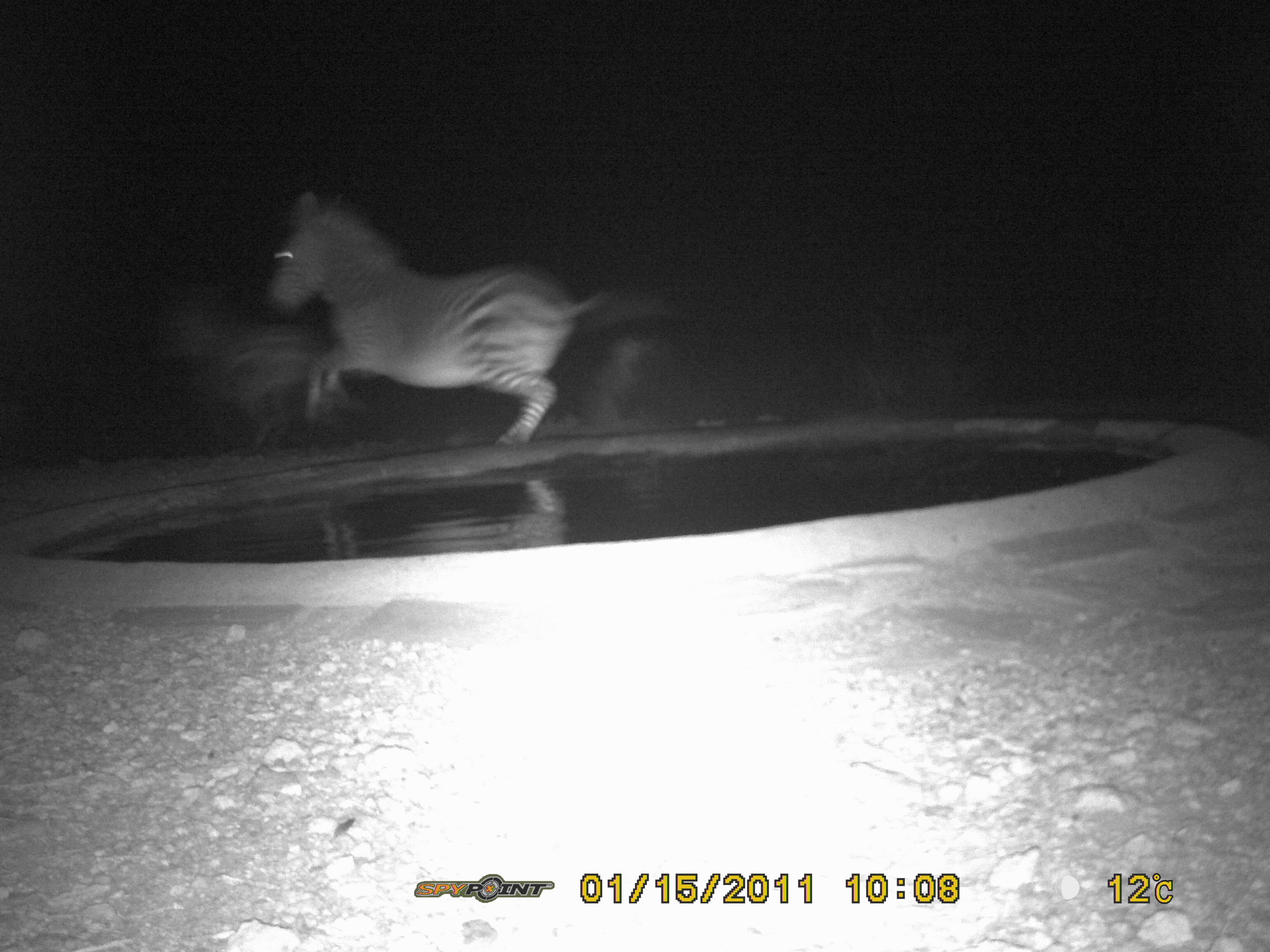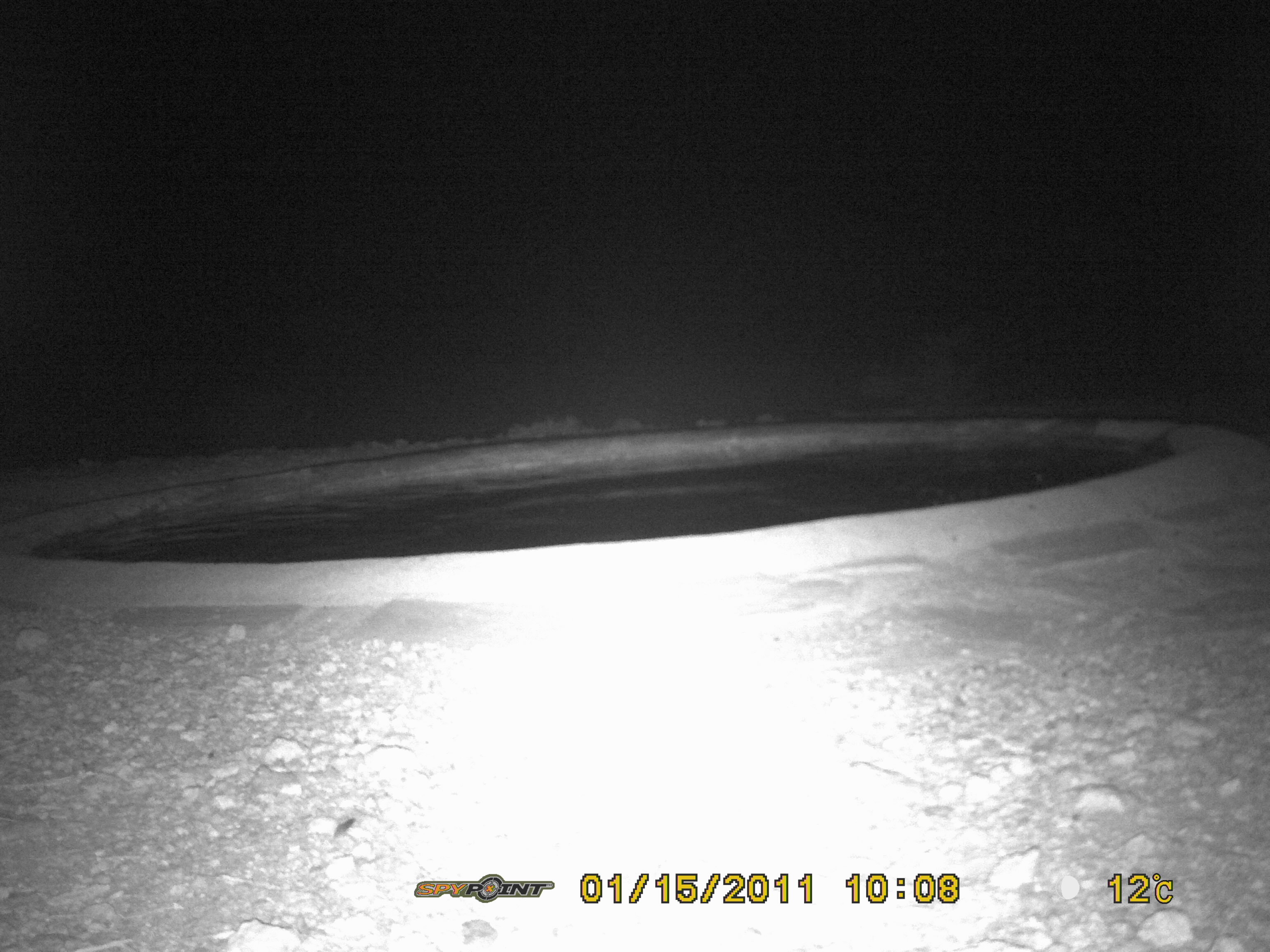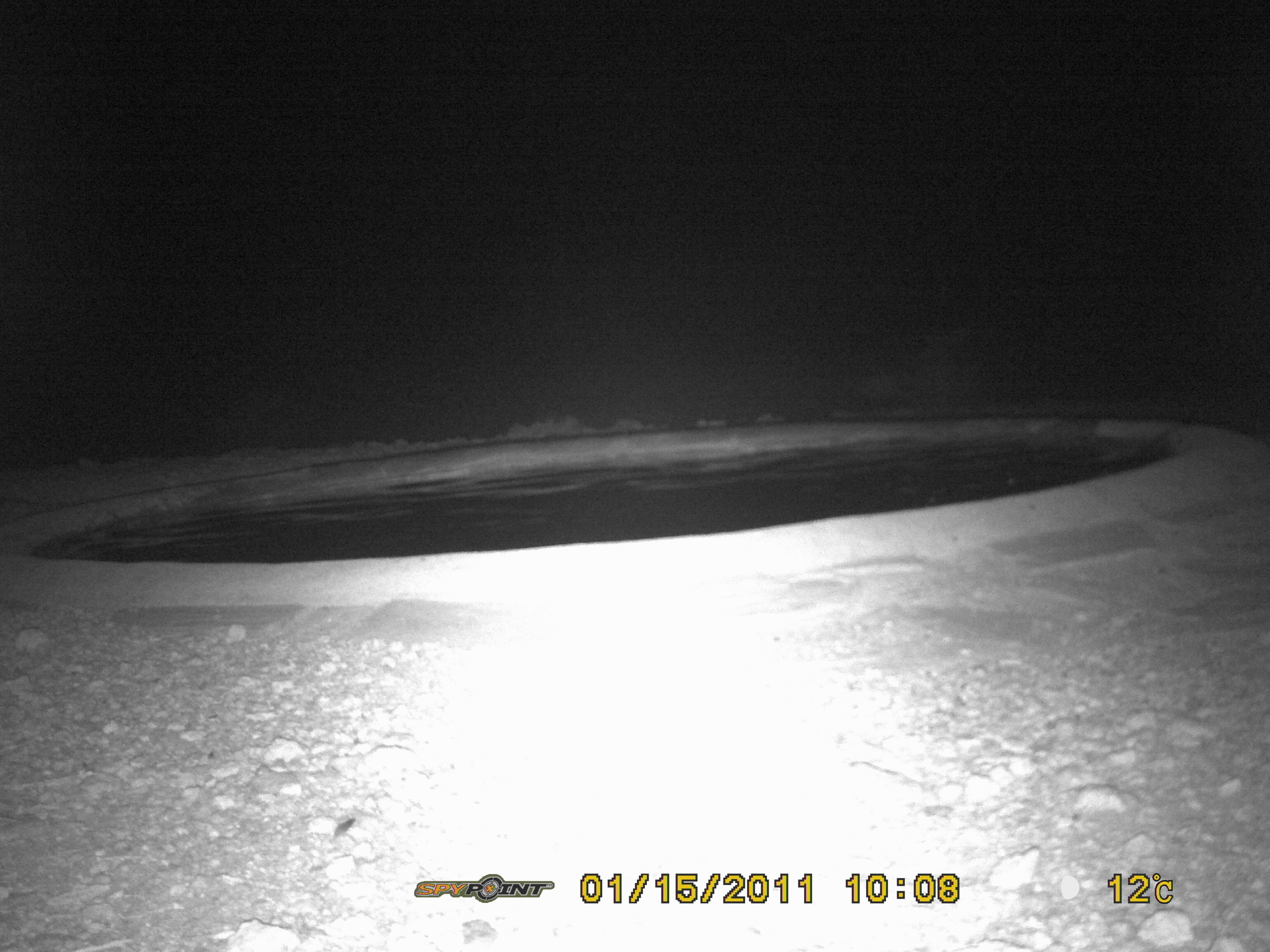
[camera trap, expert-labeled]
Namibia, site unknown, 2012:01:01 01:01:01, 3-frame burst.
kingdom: Animalia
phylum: Chordata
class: Mammalia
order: Perissodactyla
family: Equidae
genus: Equus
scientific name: Equus zebra hartmannae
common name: hartmann's mountain zebra